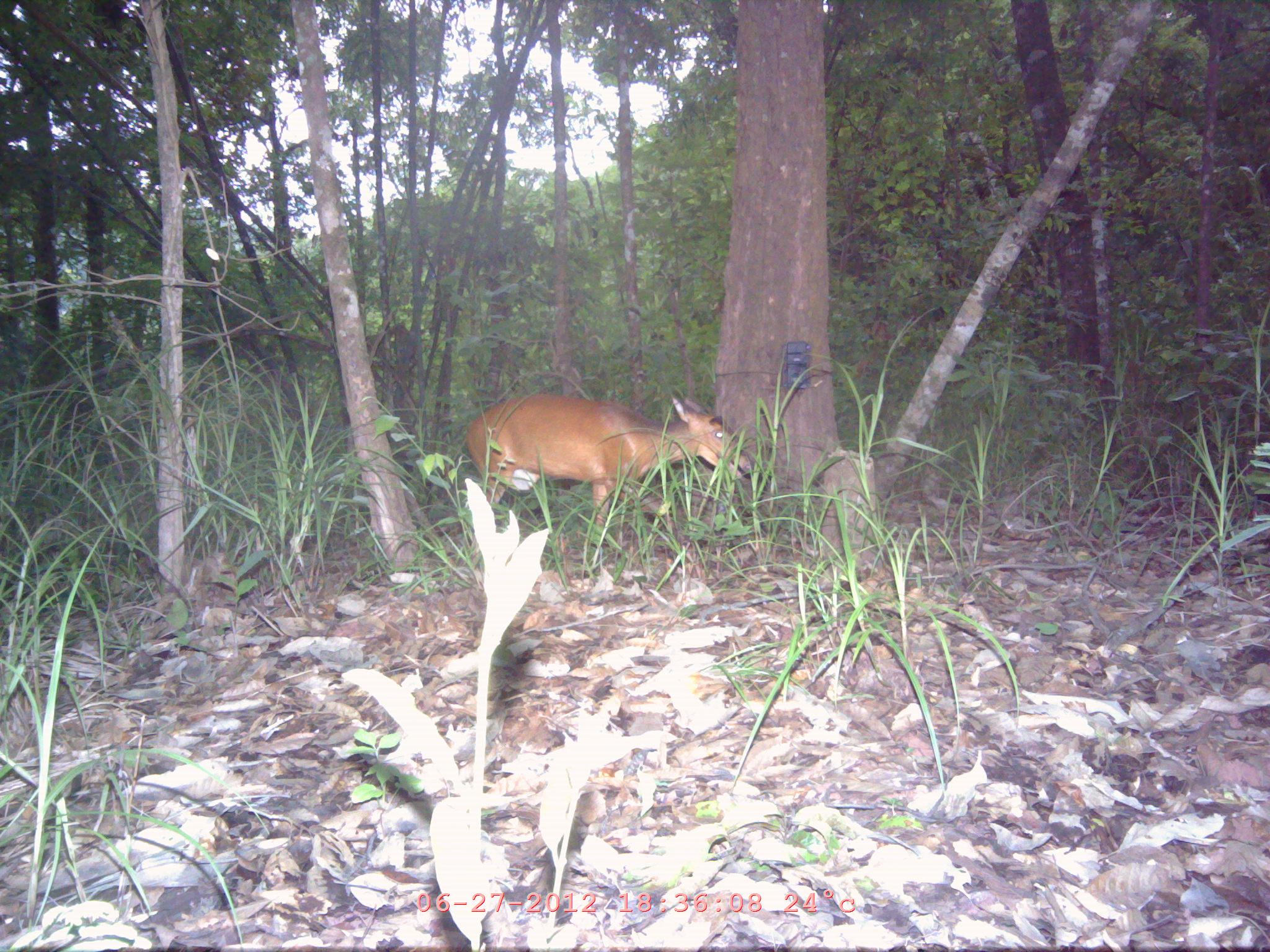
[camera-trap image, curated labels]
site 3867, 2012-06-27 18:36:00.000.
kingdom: Animalia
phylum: Chordata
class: Mammalia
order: Artiodactyla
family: Cervidae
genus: Muntiacus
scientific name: Muntiacus muntjak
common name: southern red muntjac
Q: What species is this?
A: Muntiacus muntjak (southern red muntjac).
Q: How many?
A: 1.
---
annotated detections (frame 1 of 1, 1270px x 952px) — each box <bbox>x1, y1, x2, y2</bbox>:
muntiacus muntjak: <bbox>463, 389, 750, 543</bbox>